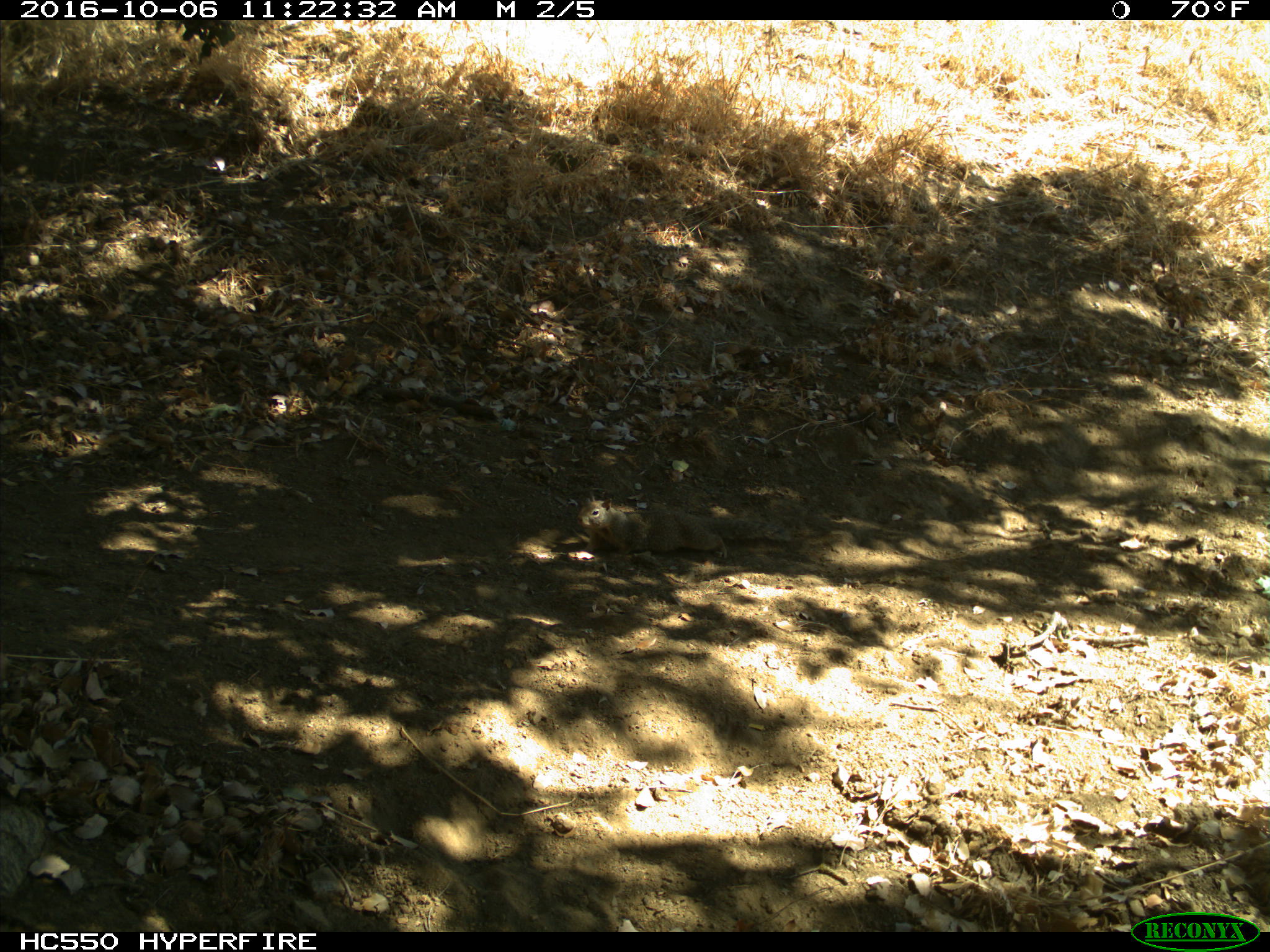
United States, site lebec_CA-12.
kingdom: Animalia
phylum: Chordata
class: Mammalia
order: Rodentia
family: Sciuridae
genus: Otospermophilus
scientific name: Otospermophilus beecheyi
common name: california ground squirrel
Otospermophilus beecheyi (california ground squirrel).